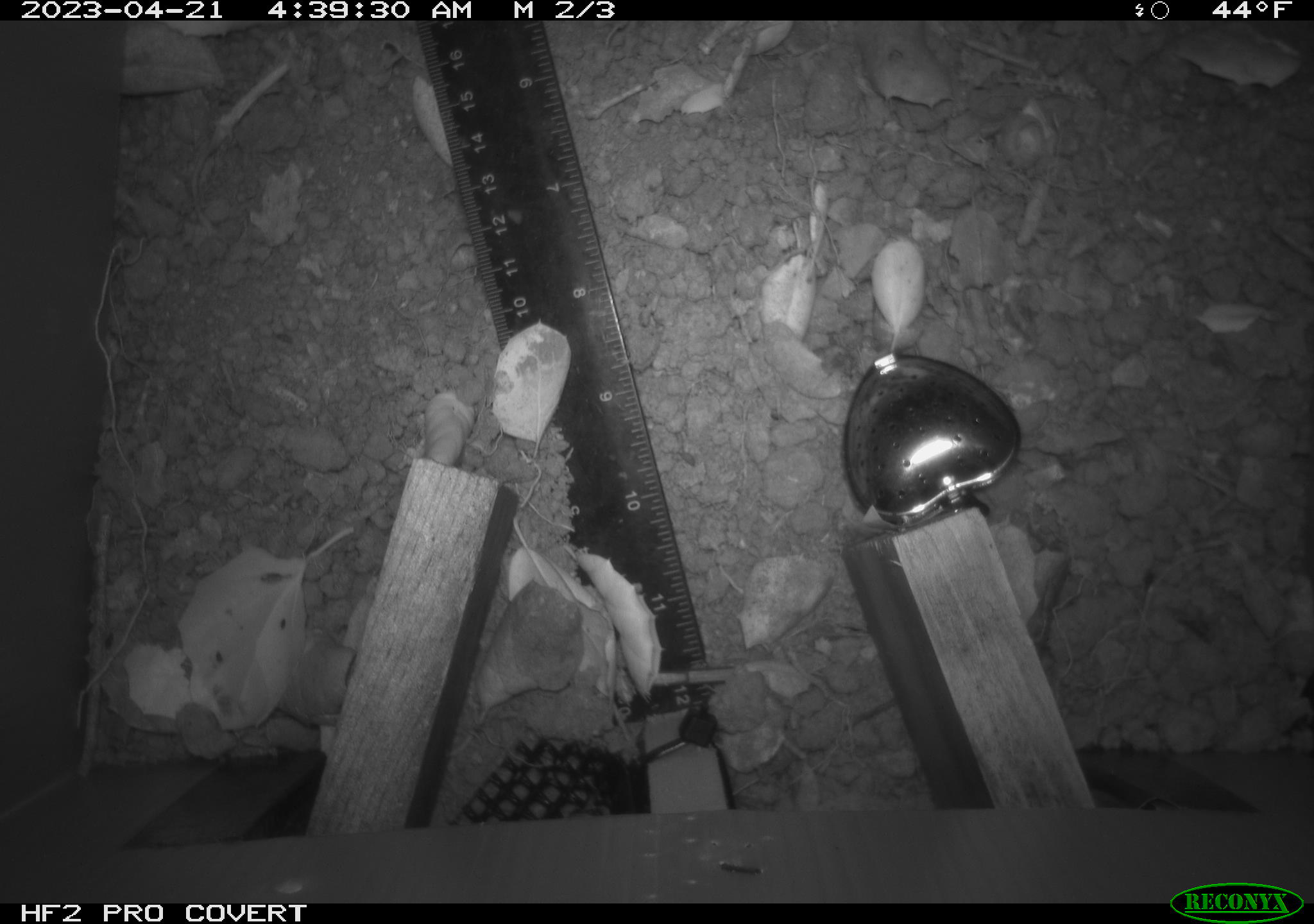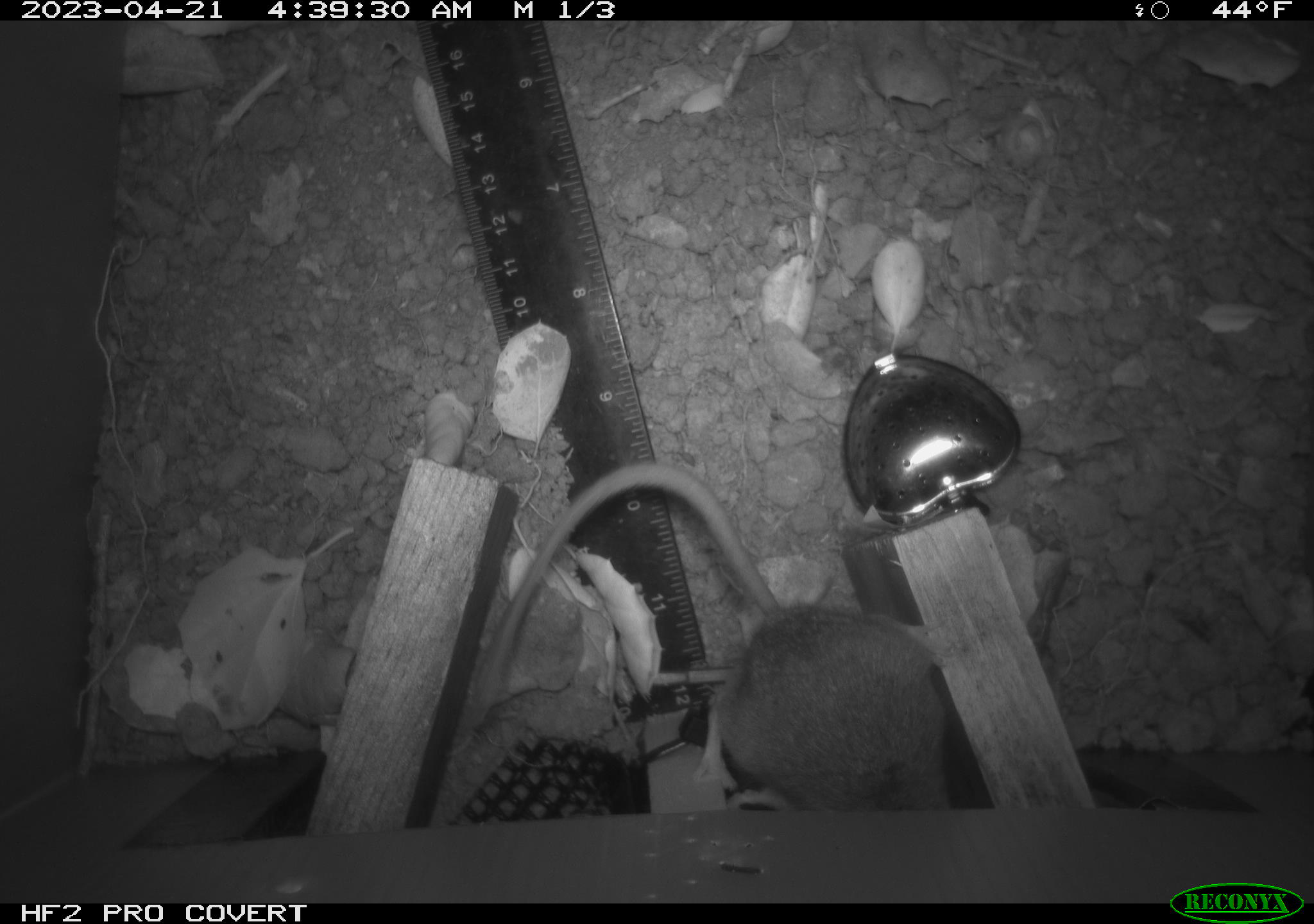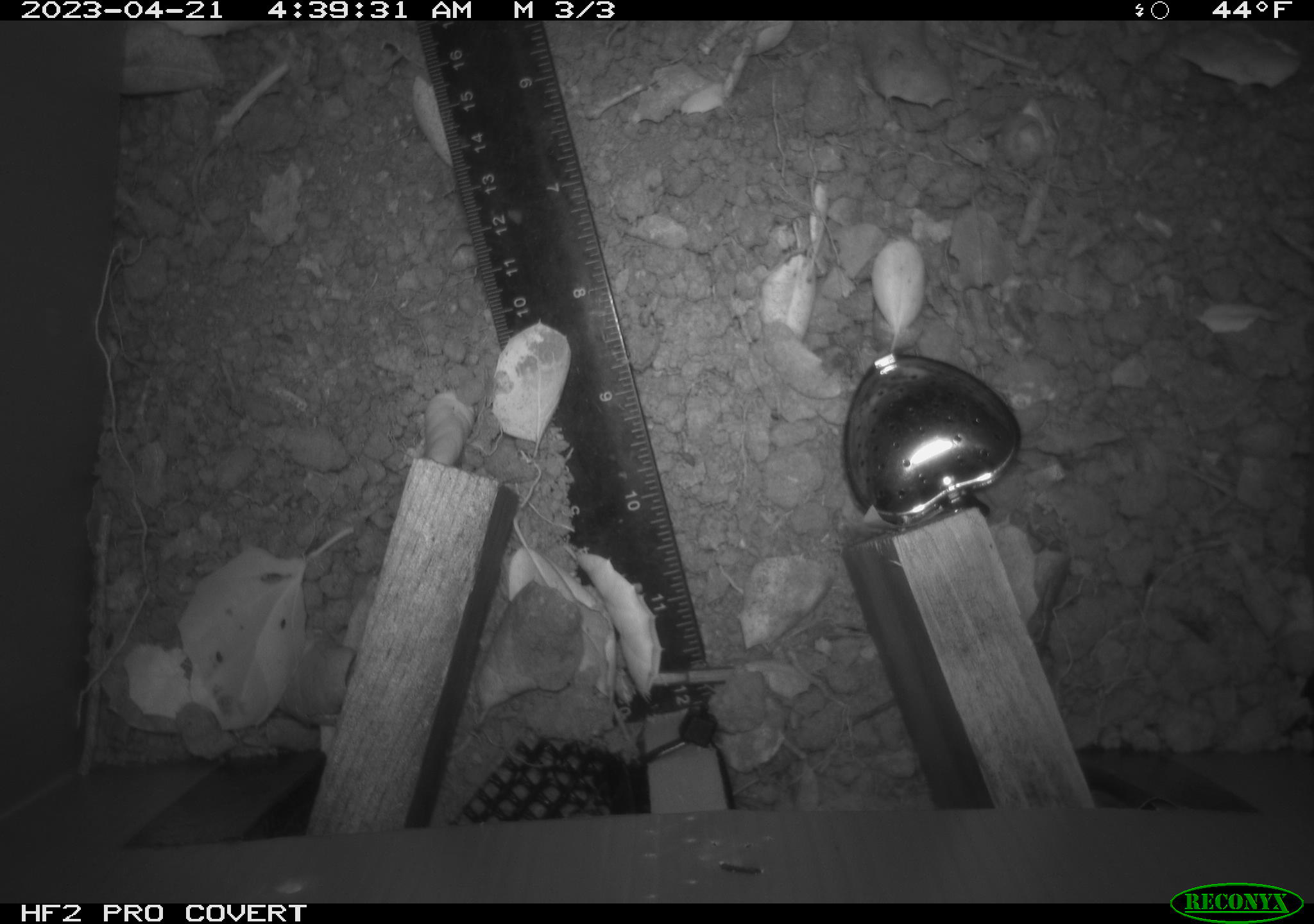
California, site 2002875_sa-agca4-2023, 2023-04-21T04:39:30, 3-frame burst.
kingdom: Animalia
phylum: Chordata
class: Mammalia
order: Rodentia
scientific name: Rodentia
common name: mouse species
Mouse species (Rodentia).